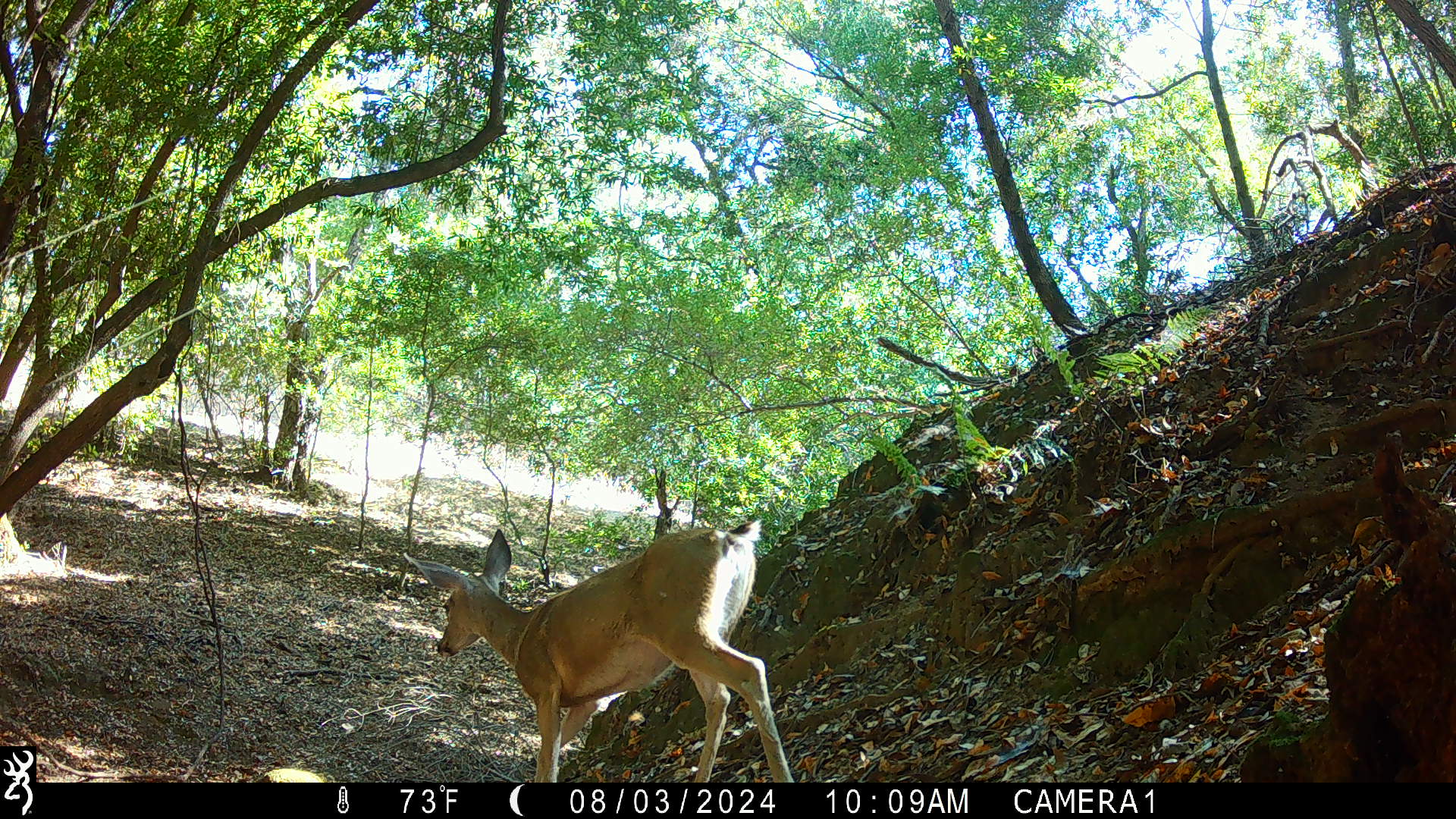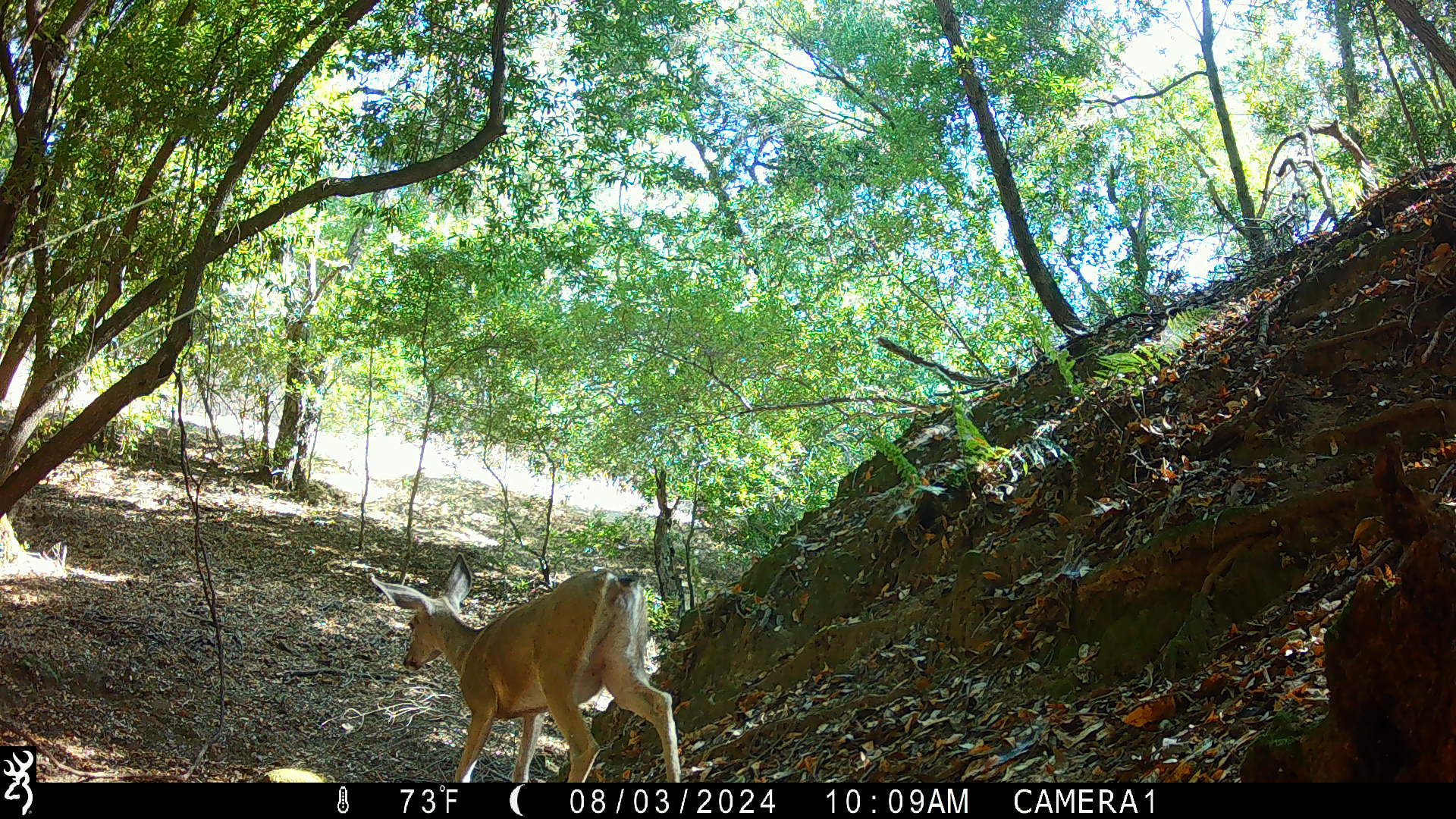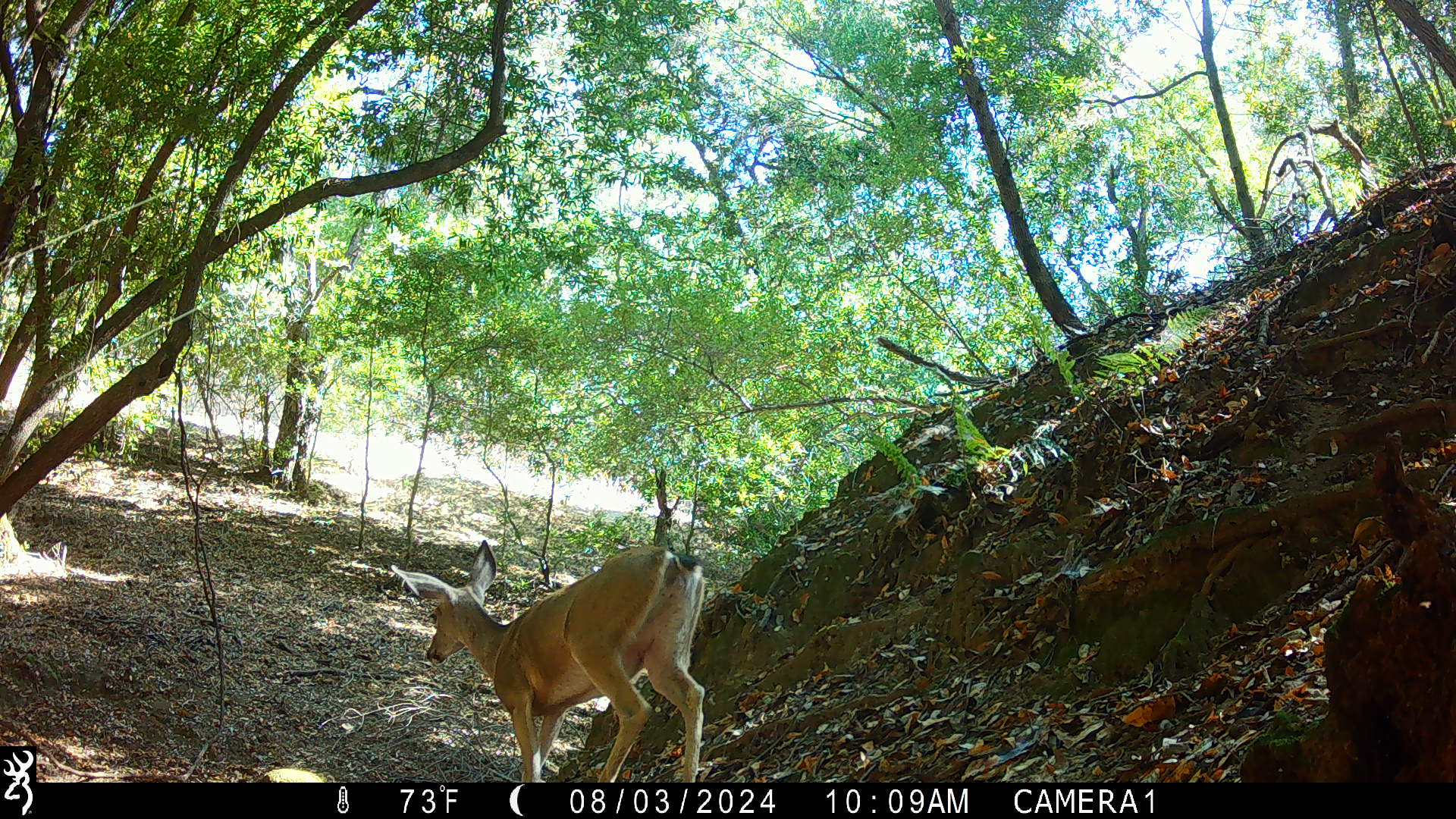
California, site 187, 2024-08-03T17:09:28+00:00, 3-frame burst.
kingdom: Animalia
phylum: Chordata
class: Mammalia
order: Artiodactyla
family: Cervidae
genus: Odocoileus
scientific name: Odocoileus hemionus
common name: mule deer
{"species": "mule deer (Odocoileus hemionus)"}